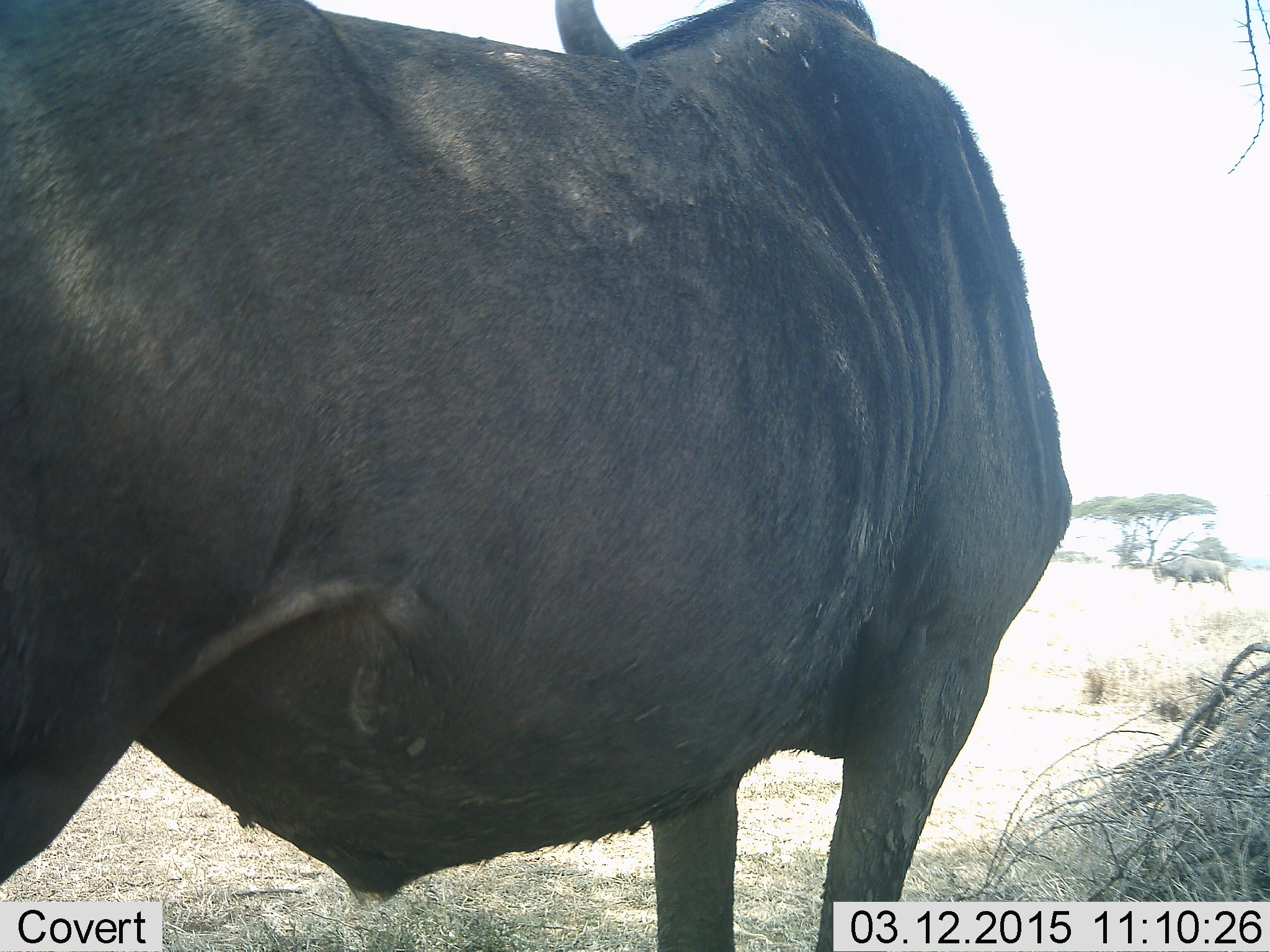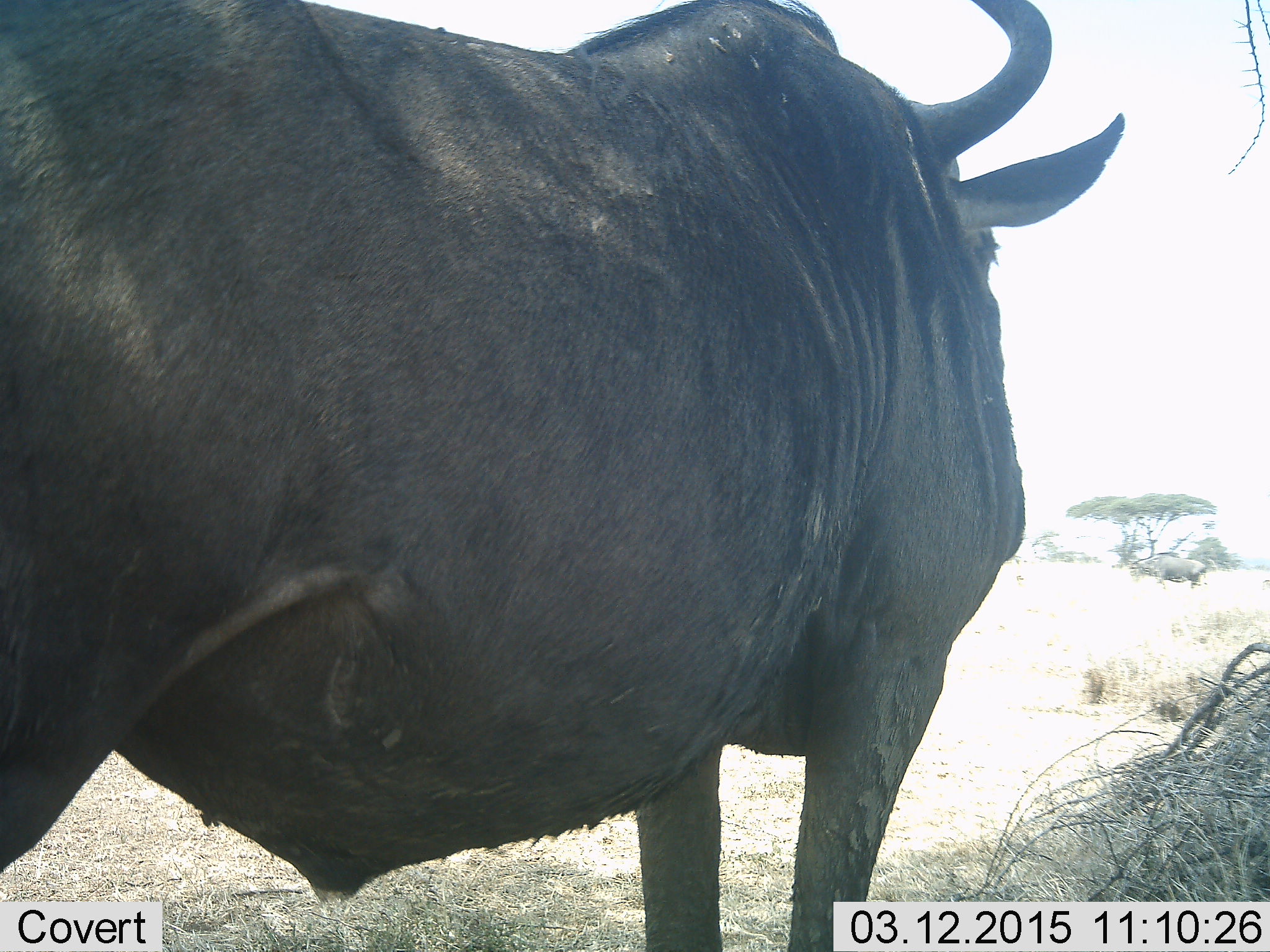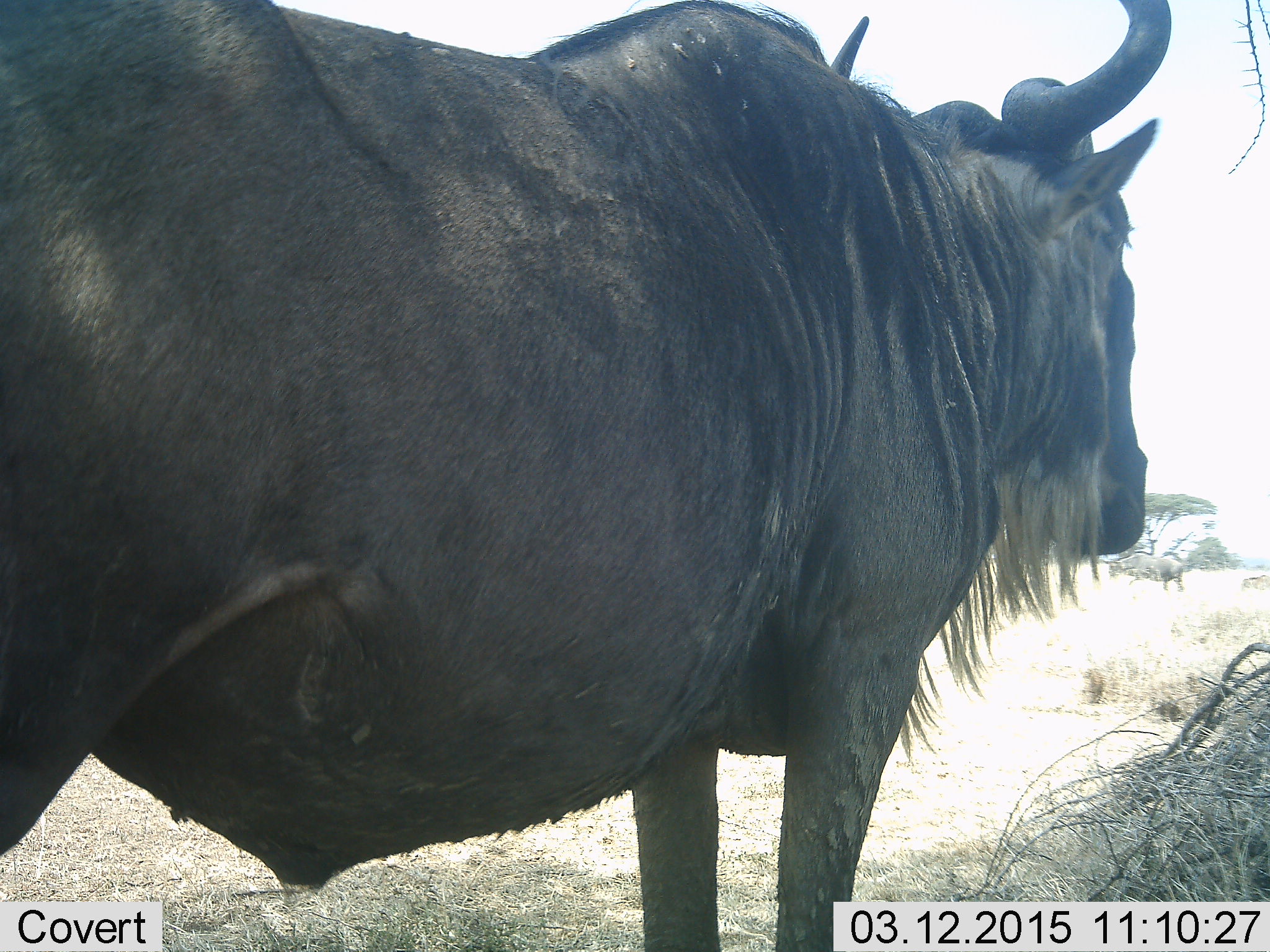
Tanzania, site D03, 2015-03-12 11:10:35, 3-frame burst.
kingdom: Animalia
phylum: Chordata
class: Mammalia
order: Artiodactyla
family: Bovidae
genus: Connochaetes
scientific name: Connochaetes taurinus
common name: blue wildebeest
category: wildebeest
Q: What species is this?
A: Wildebeest (blue wildebeest) (Connochaetes taurinus).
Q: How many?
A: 2.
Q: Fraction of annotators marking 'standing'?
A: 90%.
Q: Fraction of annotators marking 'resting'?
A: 10%.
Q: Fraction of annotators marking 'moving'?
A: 50%.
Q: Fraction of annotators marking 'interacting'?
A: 0%.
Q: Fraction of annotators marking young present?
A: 20%.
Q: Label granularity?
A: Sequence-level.